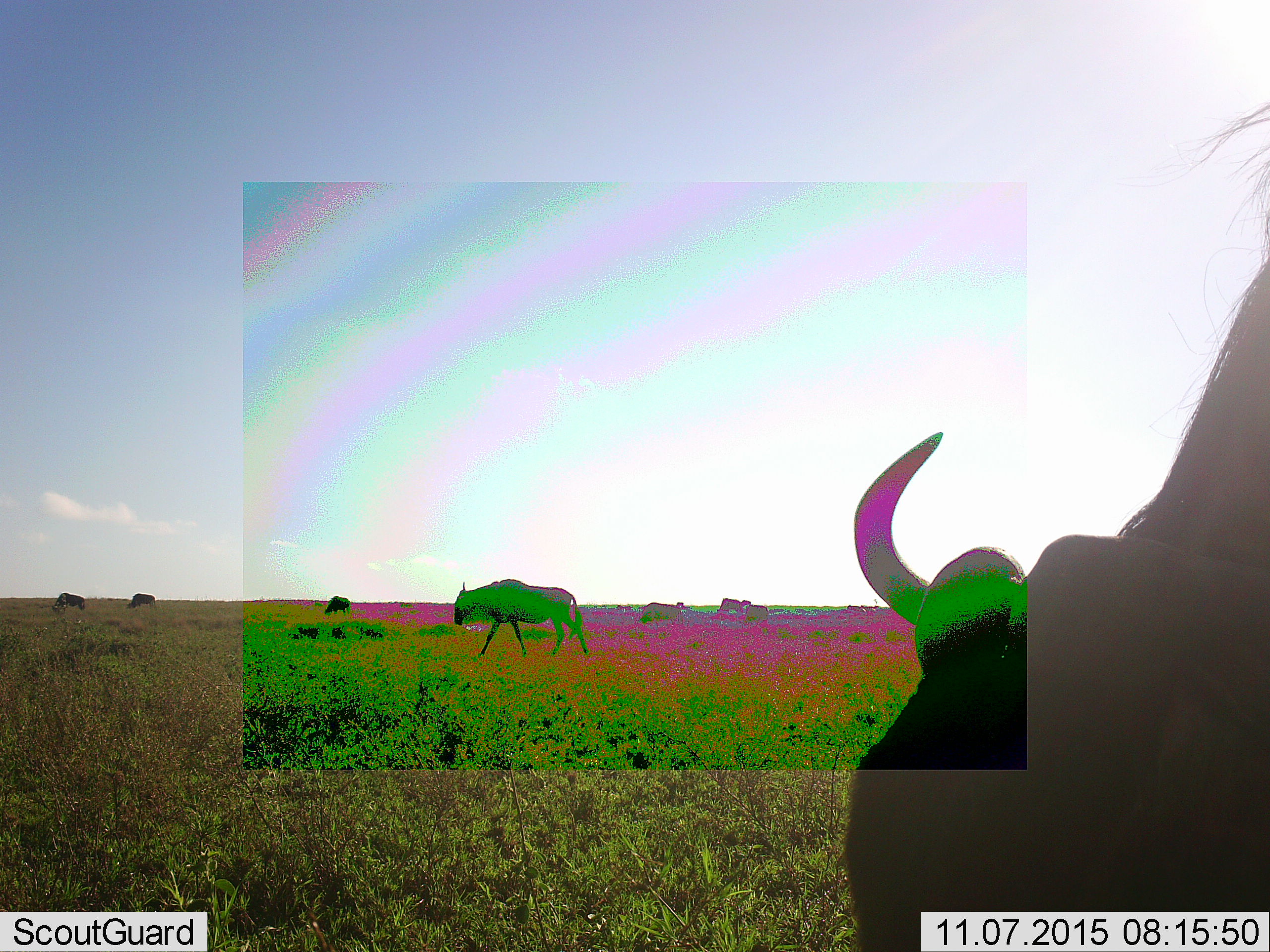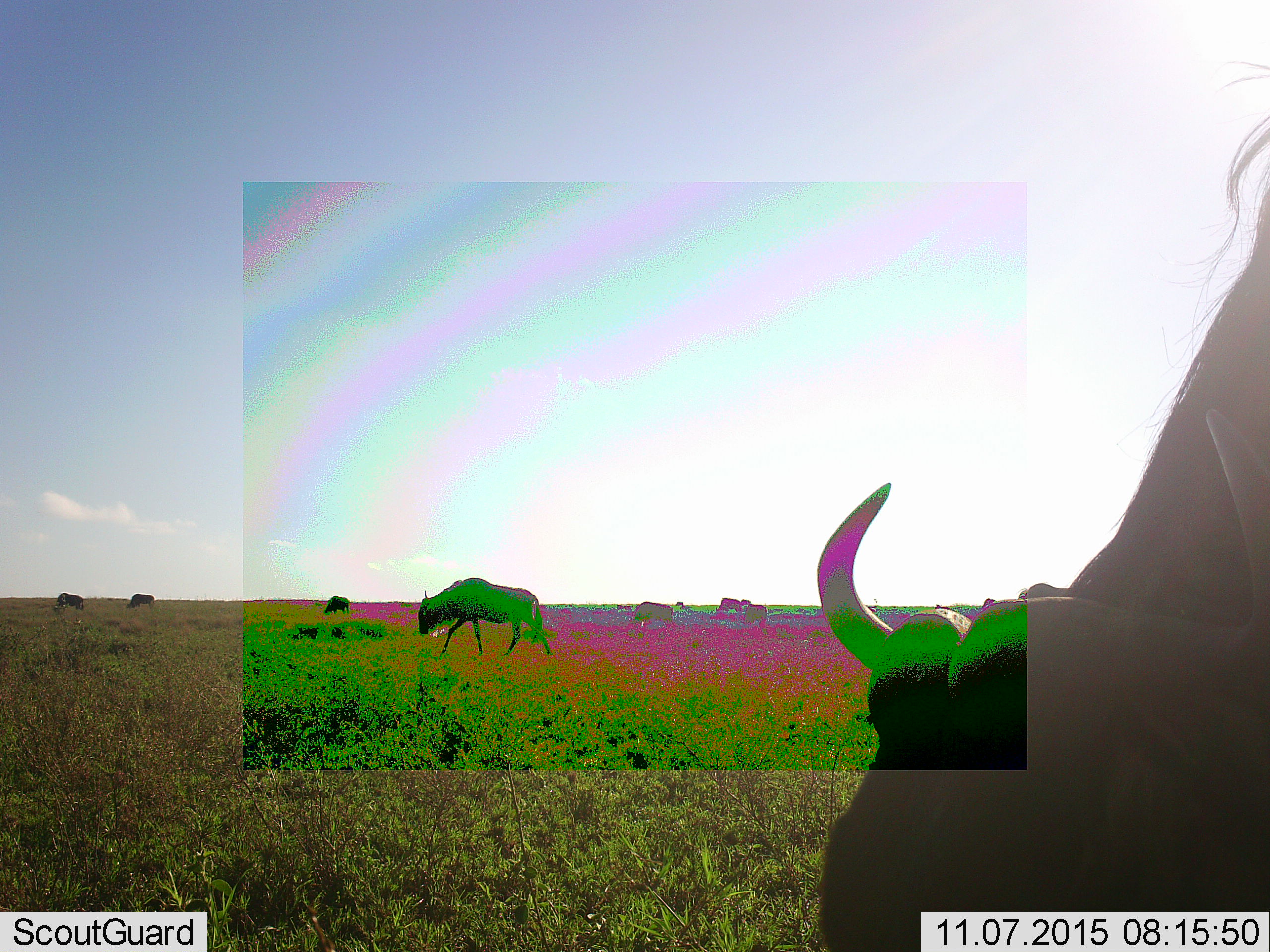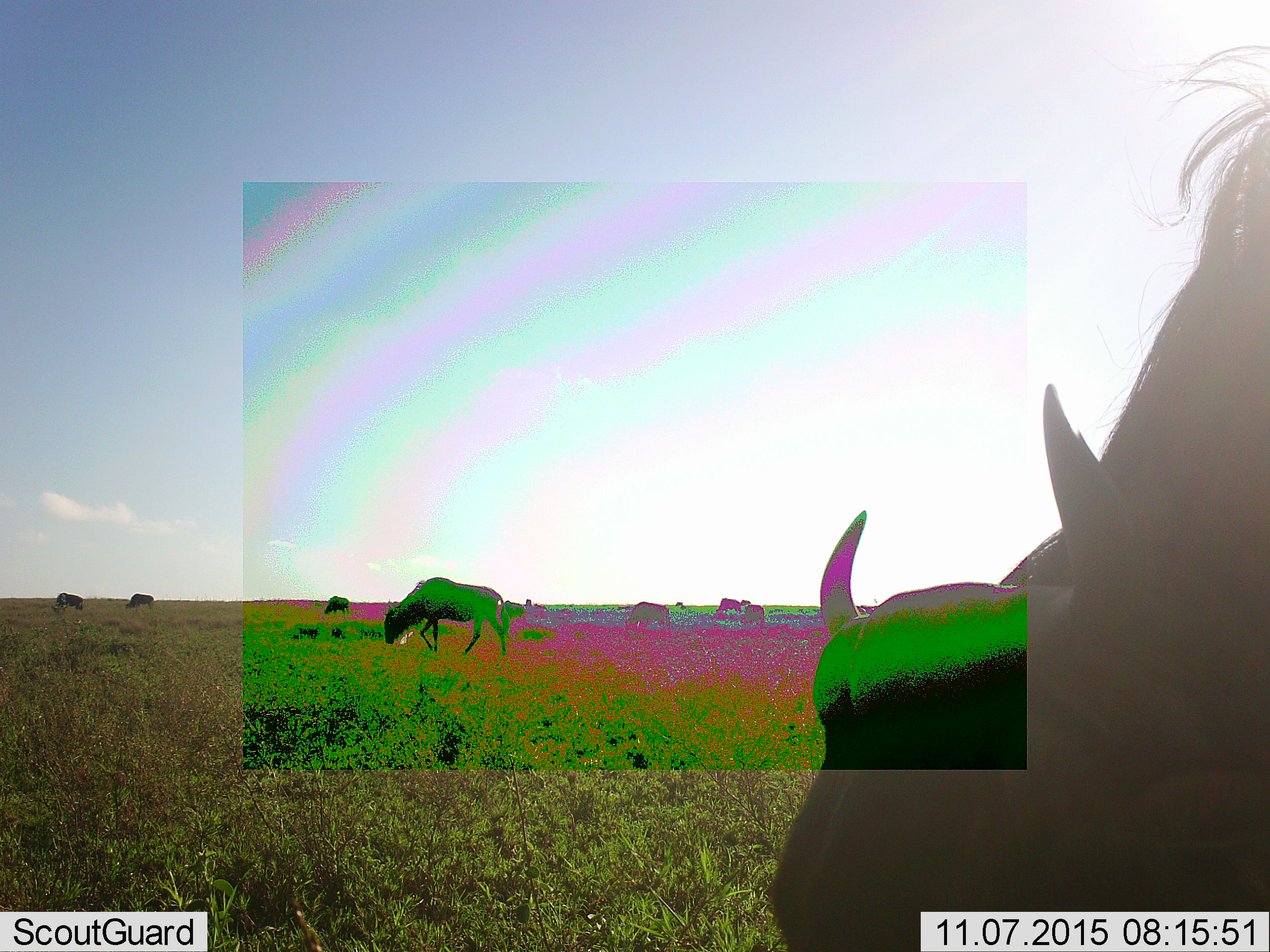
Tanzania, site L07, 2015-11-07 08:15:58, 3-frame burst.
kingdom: Animalia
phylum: Chordata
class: Mammalia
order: Artiodactyla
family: Bovidae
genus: Connochaetes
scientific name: Connochaetes taurinus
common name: blue wildebeest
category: wildebeest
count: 9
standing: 50%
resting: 0%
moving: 67%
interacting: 0%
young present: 0%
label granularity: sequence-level